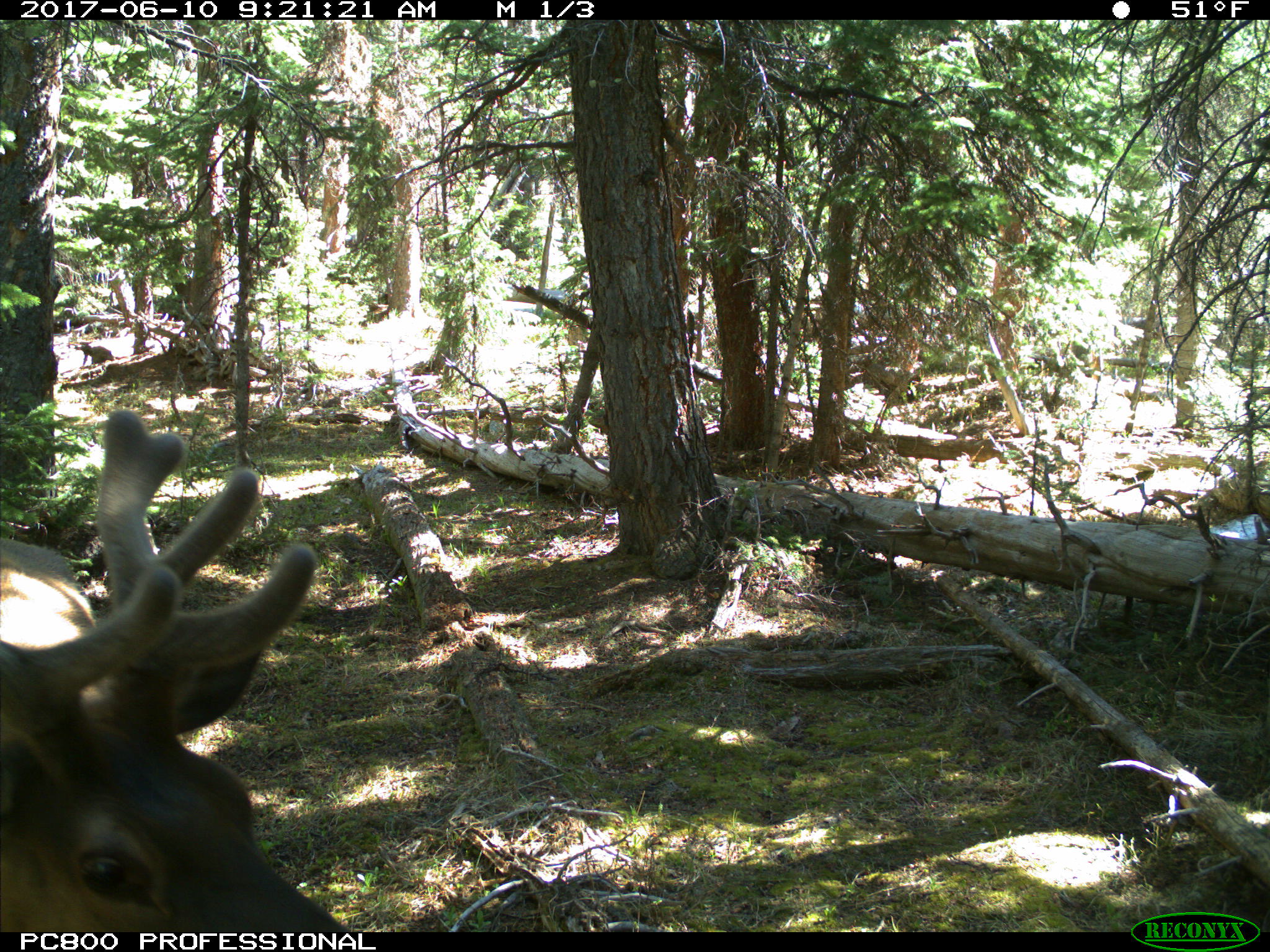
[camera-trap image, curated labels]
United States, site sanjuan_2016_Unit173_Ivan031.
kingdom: Animalia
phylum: Chordata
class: Mammalia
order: Artiodactyla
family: Cervidae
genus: Cervus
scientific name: Cervus elaphus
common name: red deer